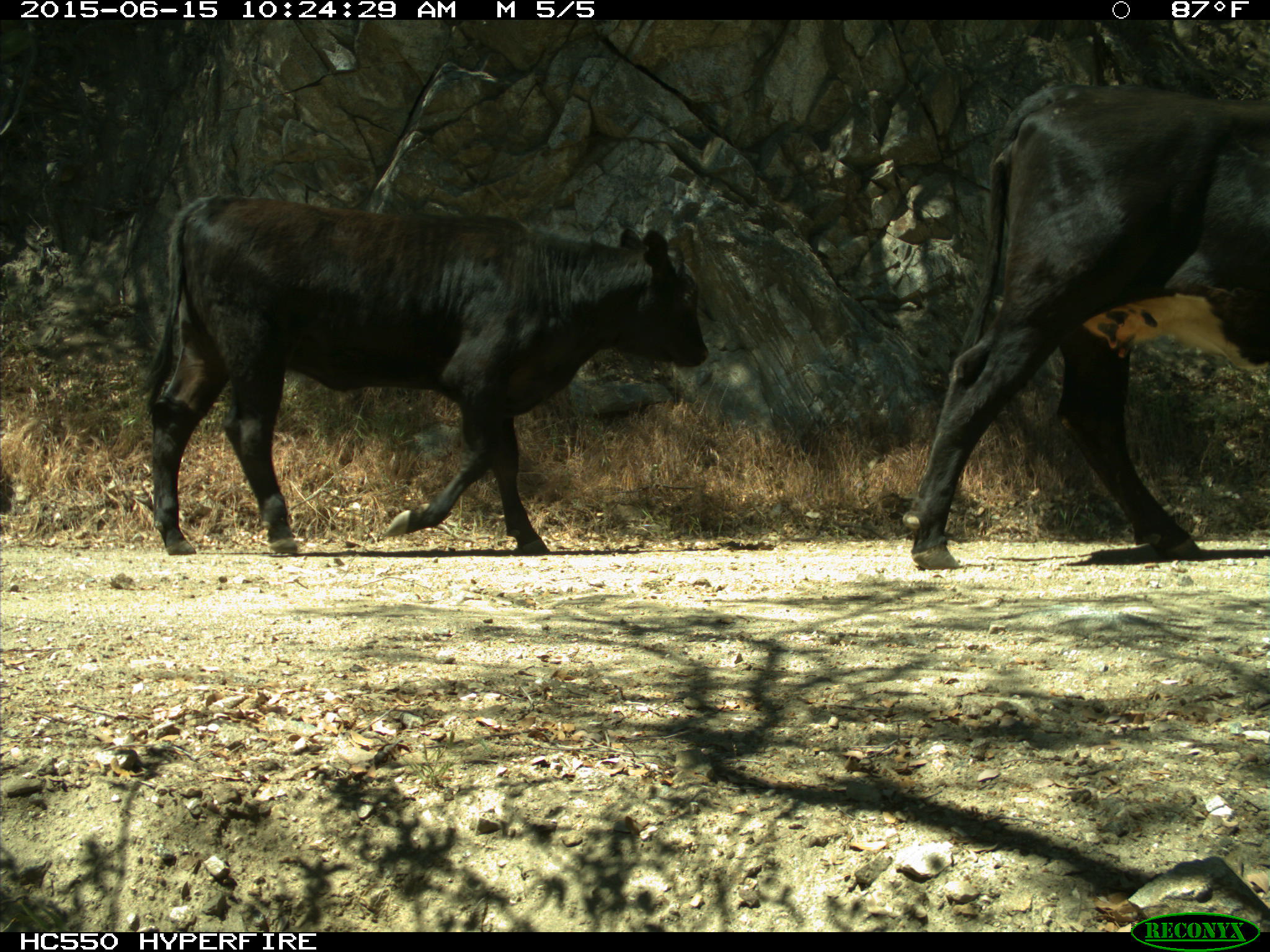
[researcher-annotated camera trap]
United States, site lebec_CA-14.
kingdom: Animalia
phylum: Chordata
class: Mammalia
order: Artiodactyla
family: Bovidae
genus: Bos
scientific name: Bos taurus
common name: domestic cow